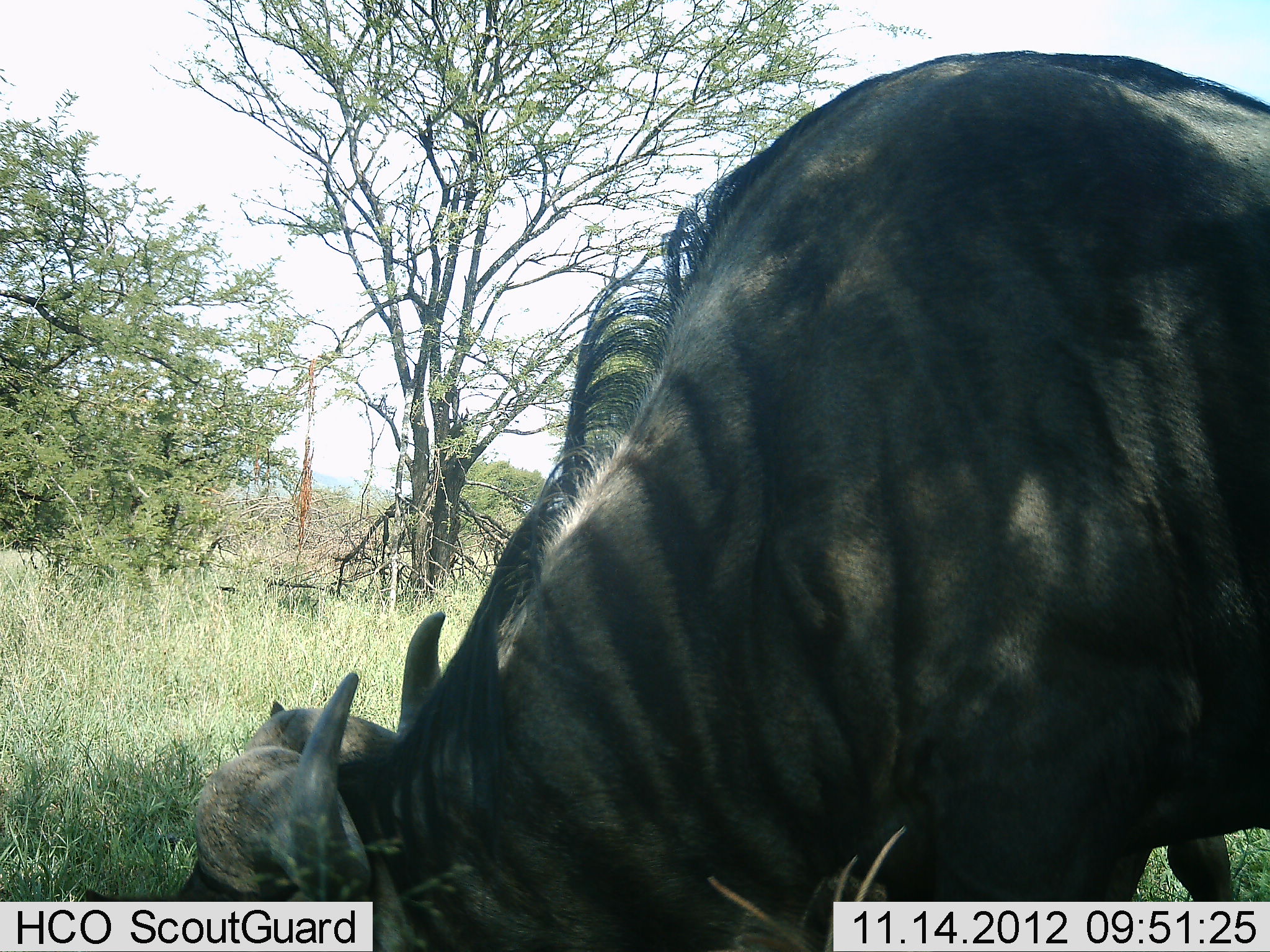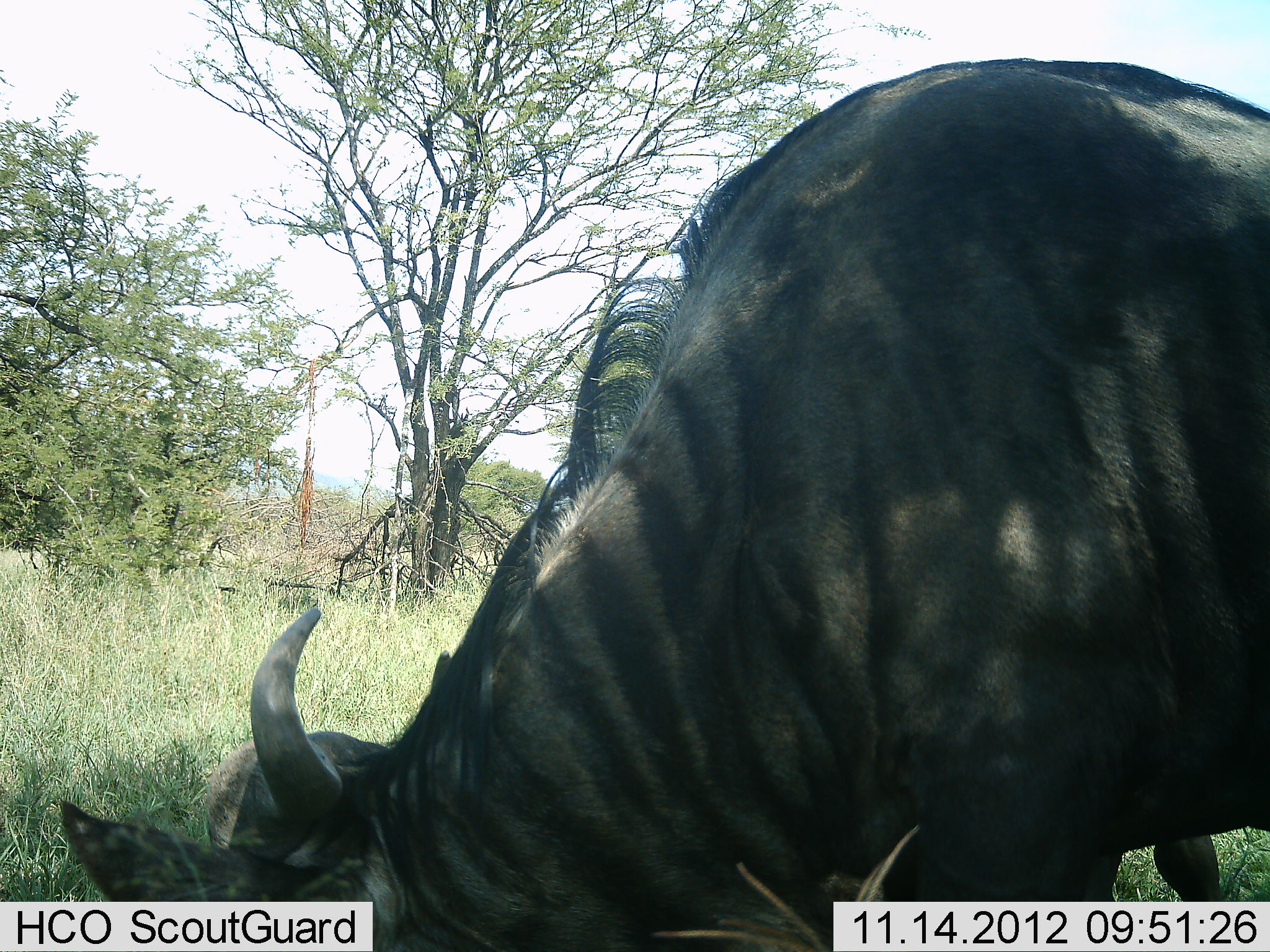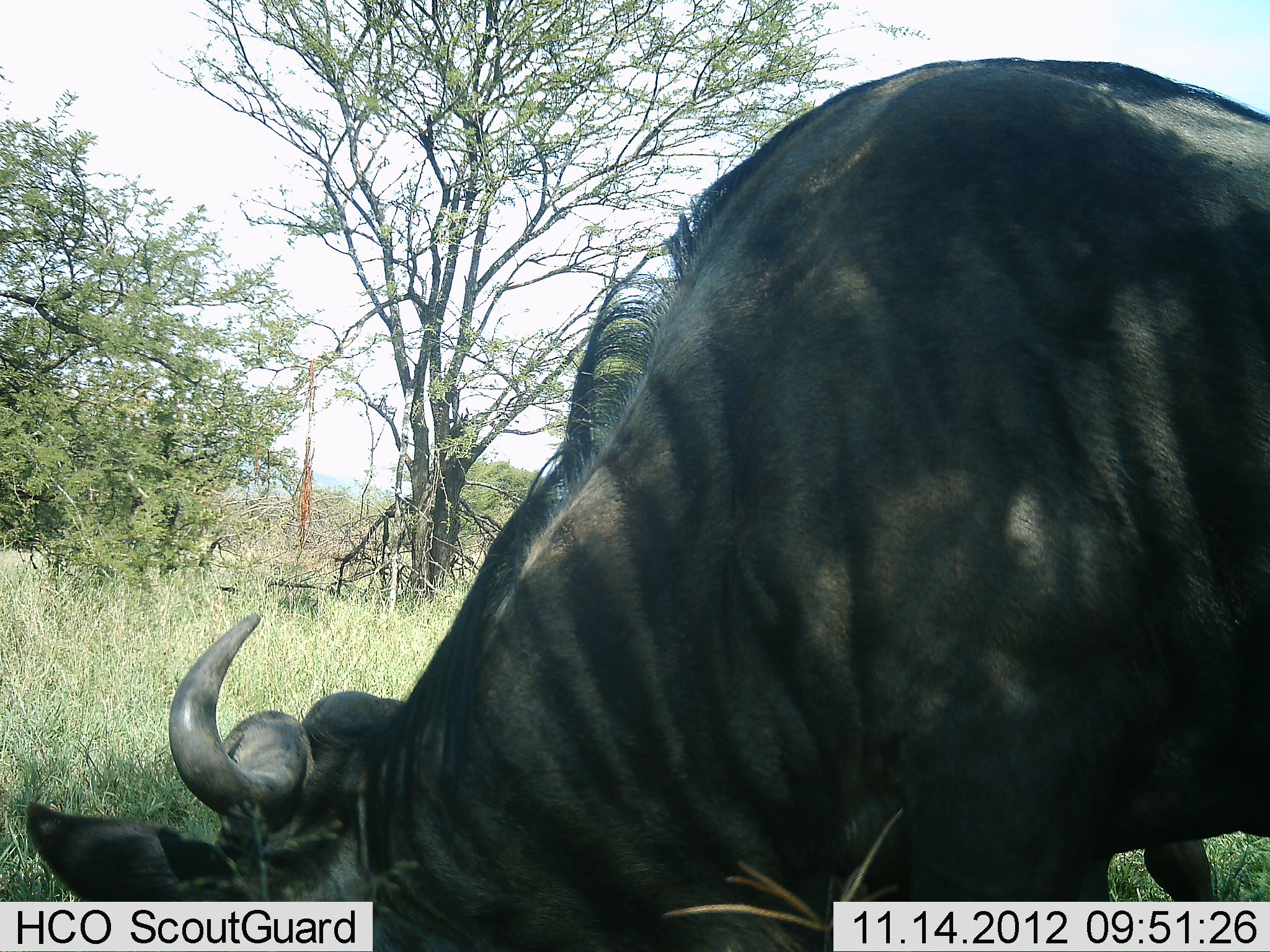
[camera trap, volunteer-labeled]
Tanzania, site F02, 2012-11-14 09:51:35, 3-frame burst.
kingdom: Animalia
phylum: Chordata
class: Mammalia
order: Artiodactyla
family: Bovidae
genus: Connochaetes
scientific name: Connochaetes taurinus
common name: blue wildebeest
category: wildebeest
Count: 1.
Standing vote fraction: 0%.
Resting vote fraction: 0%.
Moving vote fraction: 0%.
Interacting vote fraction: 0%.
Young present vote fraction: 0%.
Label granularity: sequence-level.